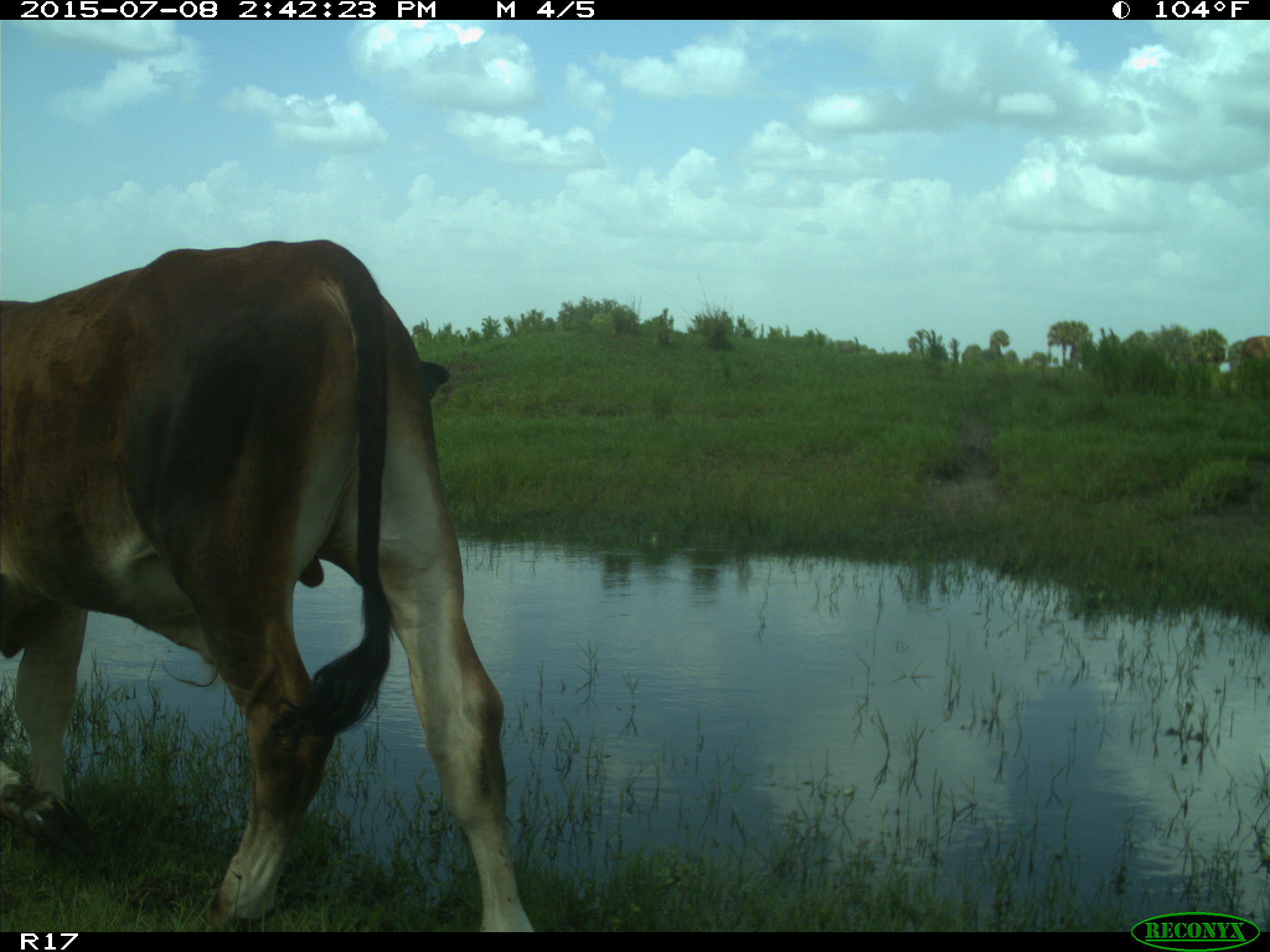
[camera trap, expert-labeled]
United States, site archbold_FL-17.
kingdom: Animalia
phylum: Chordata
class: Mammalia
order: Artiodactyla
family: Bovidae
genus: Bos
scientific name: Bos taurus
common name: domestic cow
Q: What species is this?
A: Bos taurus (domestic cow).